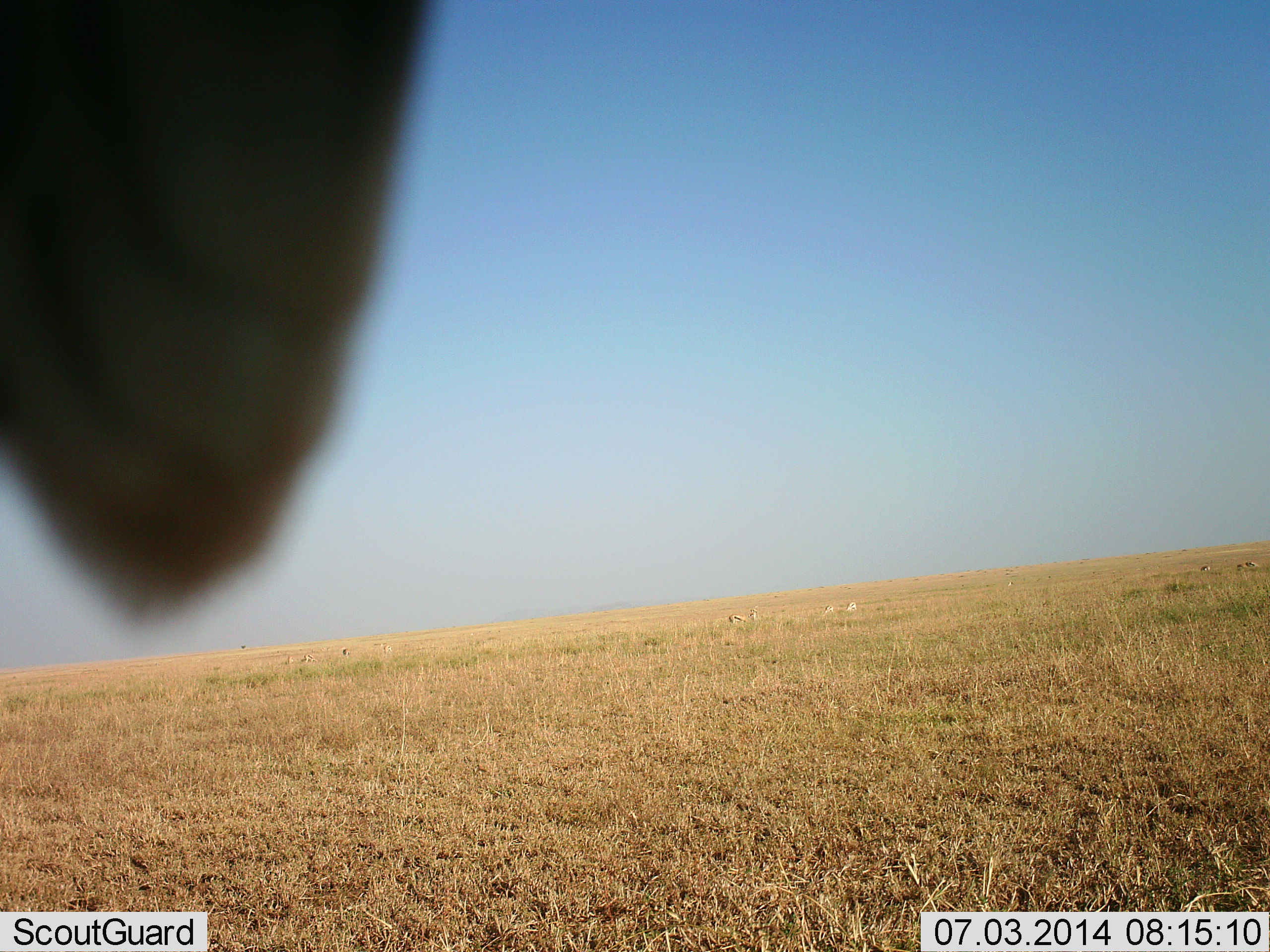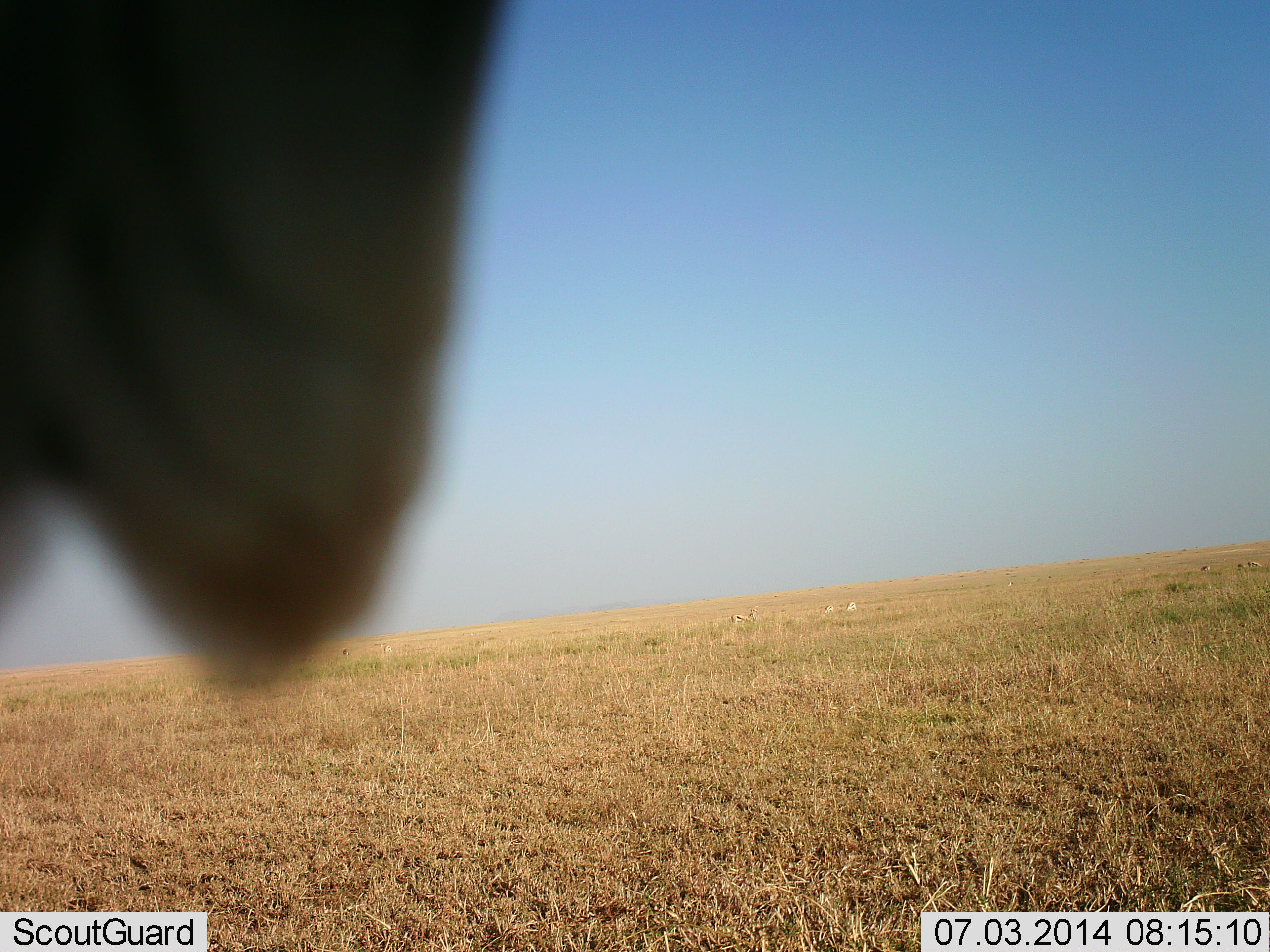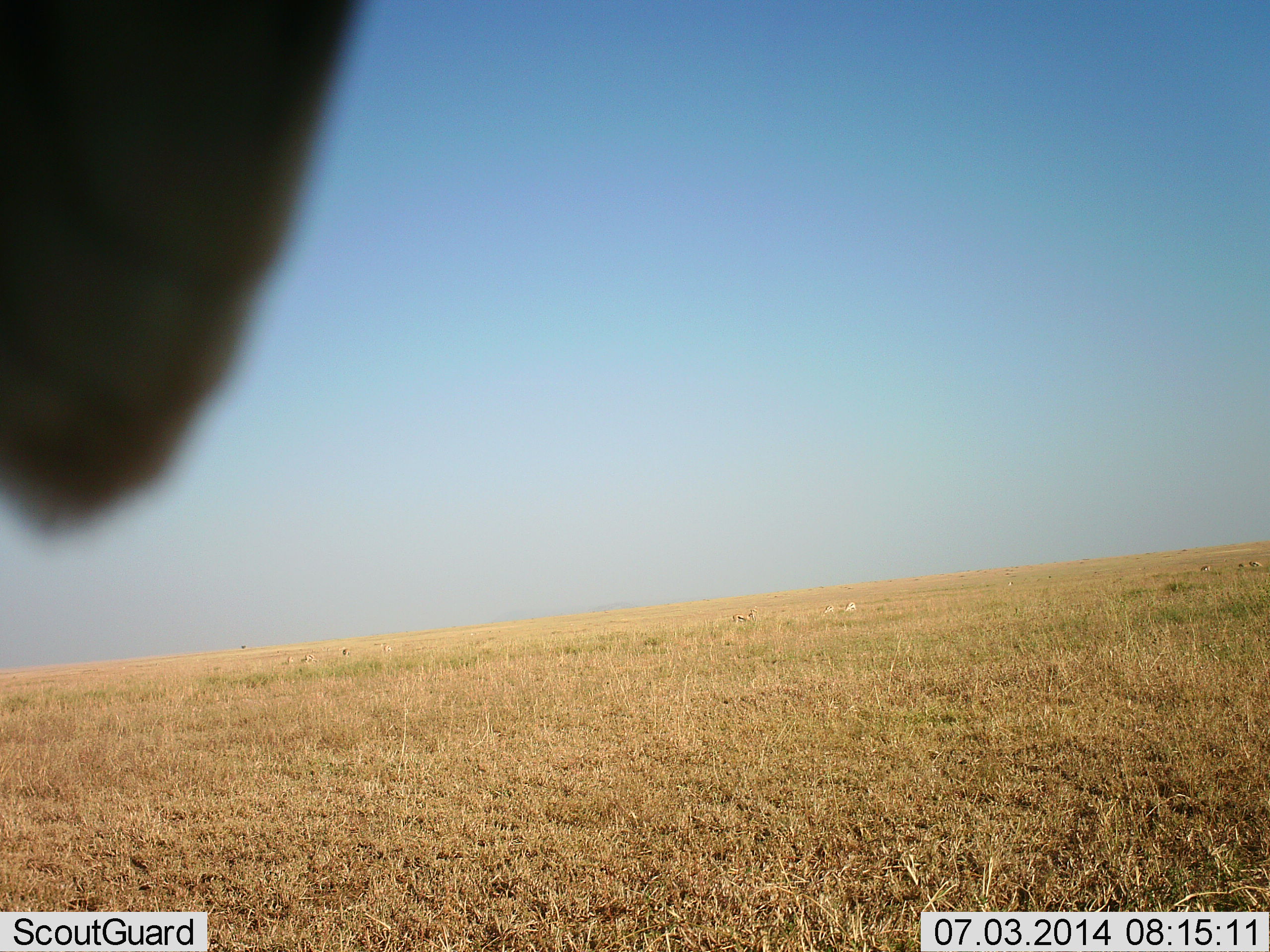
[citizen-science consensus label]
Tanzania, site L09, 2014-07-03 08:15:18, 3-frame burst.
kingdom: Animalia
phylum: Chordata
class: Aves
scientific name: Aves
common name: bird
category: otherbird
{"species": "otherbird (bird) (Aves)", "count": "1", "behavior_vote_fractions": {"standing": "29%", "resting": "71%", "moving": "0%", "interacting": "0%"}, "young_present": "0%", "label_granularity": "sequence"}